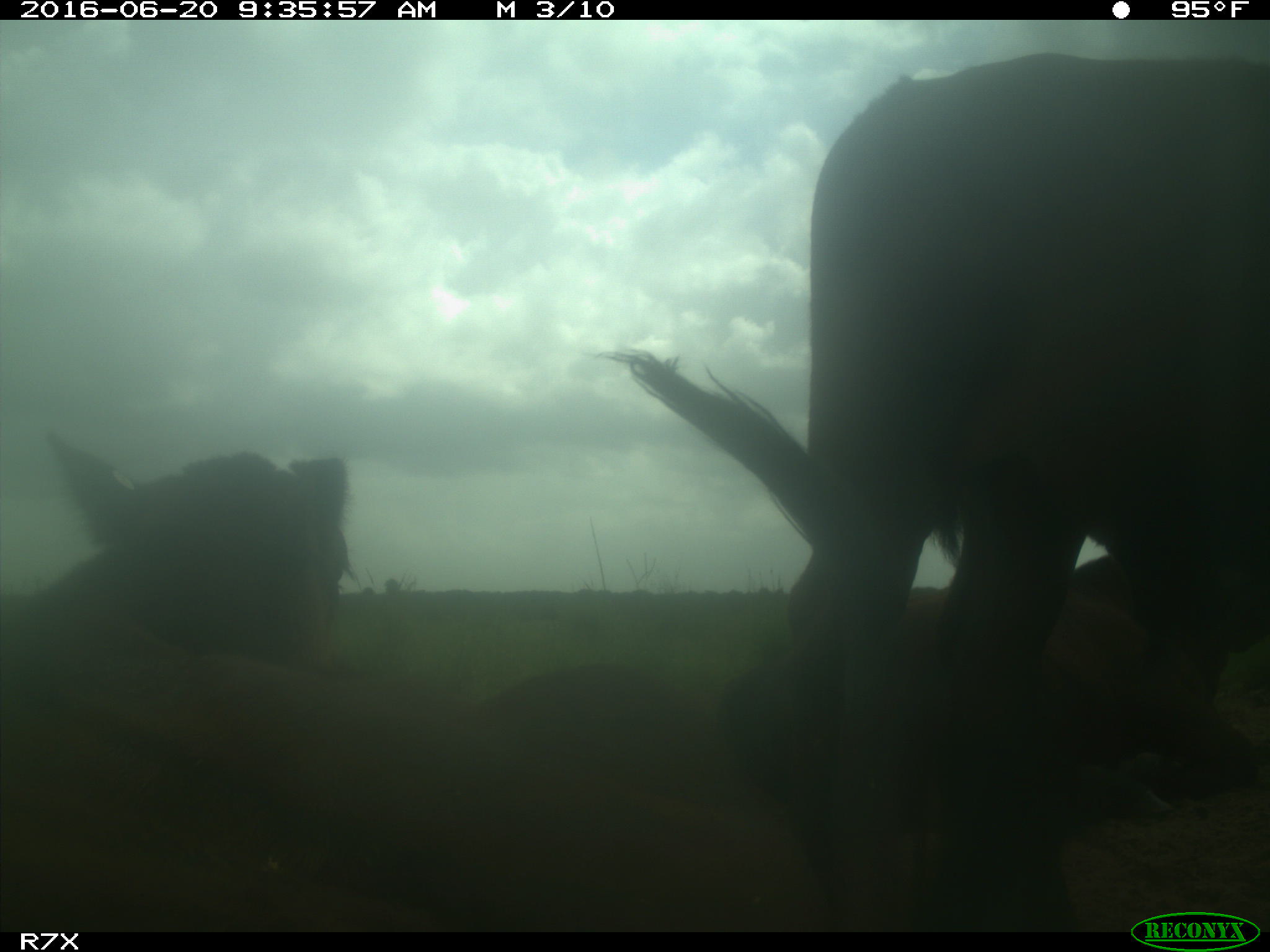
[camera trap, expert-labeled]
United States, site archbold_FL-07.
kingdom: Animalia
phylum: Chordata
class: Mammalia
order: Artiodactyla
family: Bovidae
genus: Bos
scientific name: Bos taurus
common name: domestic cow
Bos taurus (domestic cow).